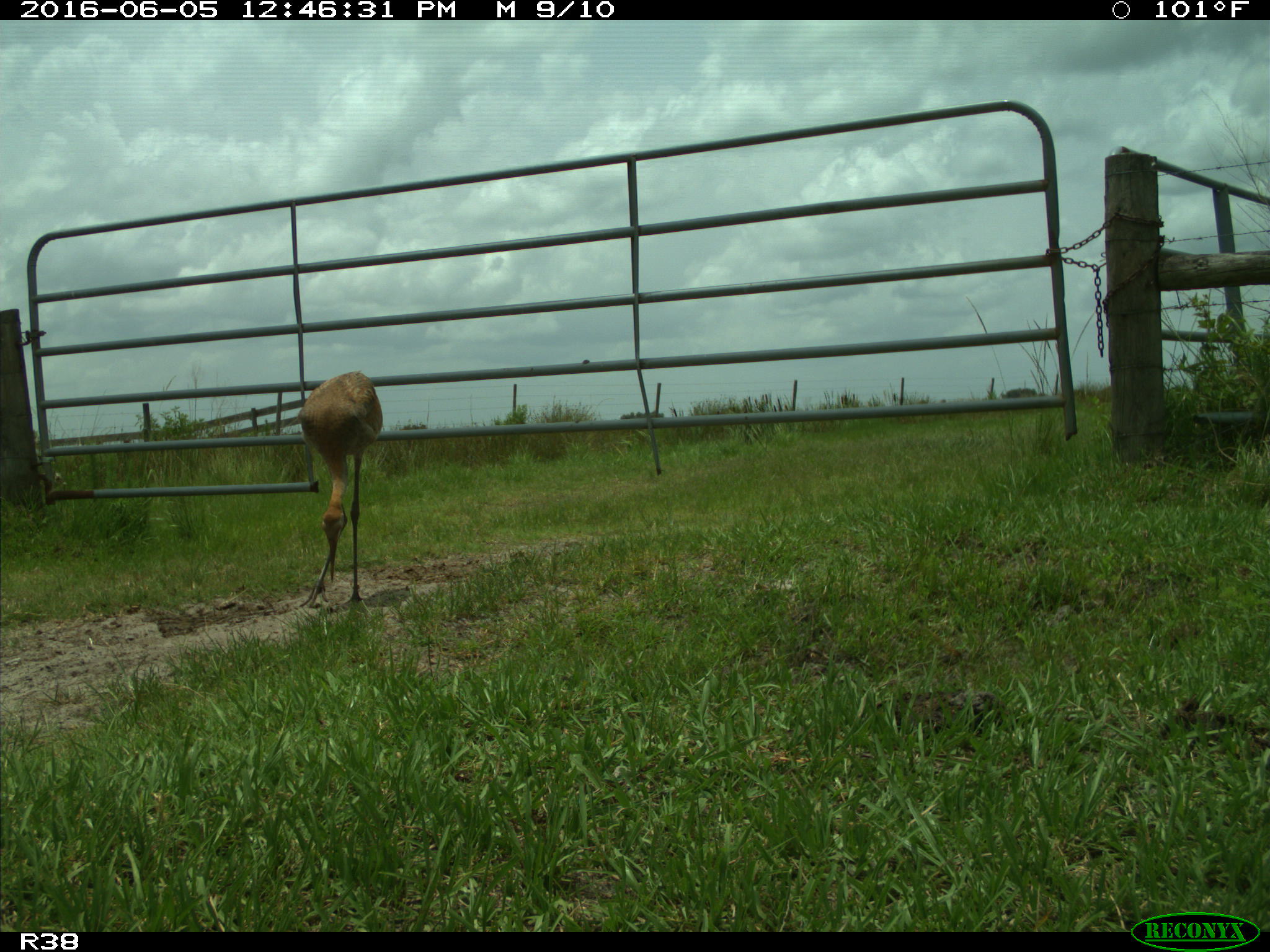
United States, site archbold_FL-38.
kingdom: Animalia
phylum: Chordata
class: Aves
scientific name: Aves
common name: birds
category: unidentified bird